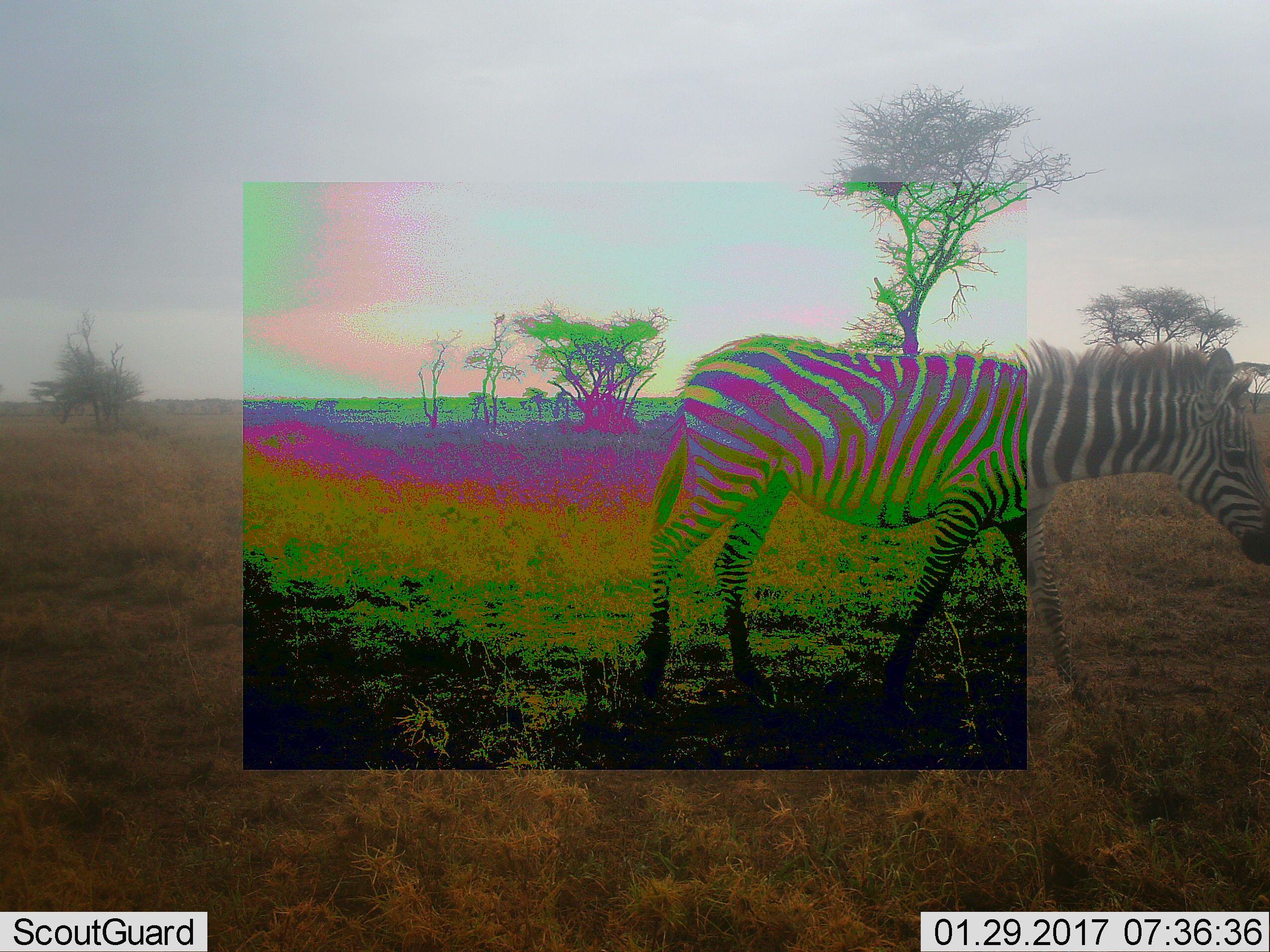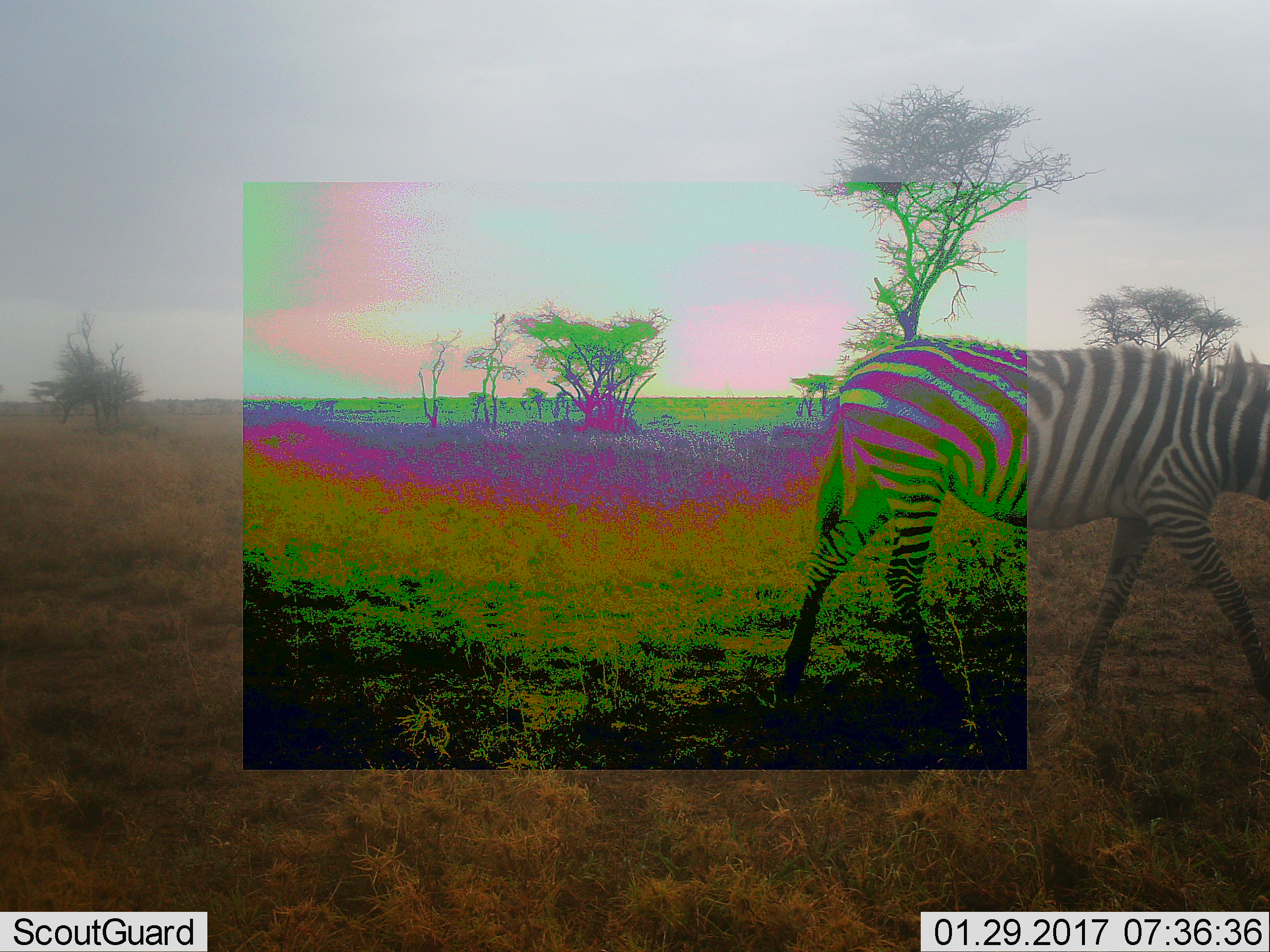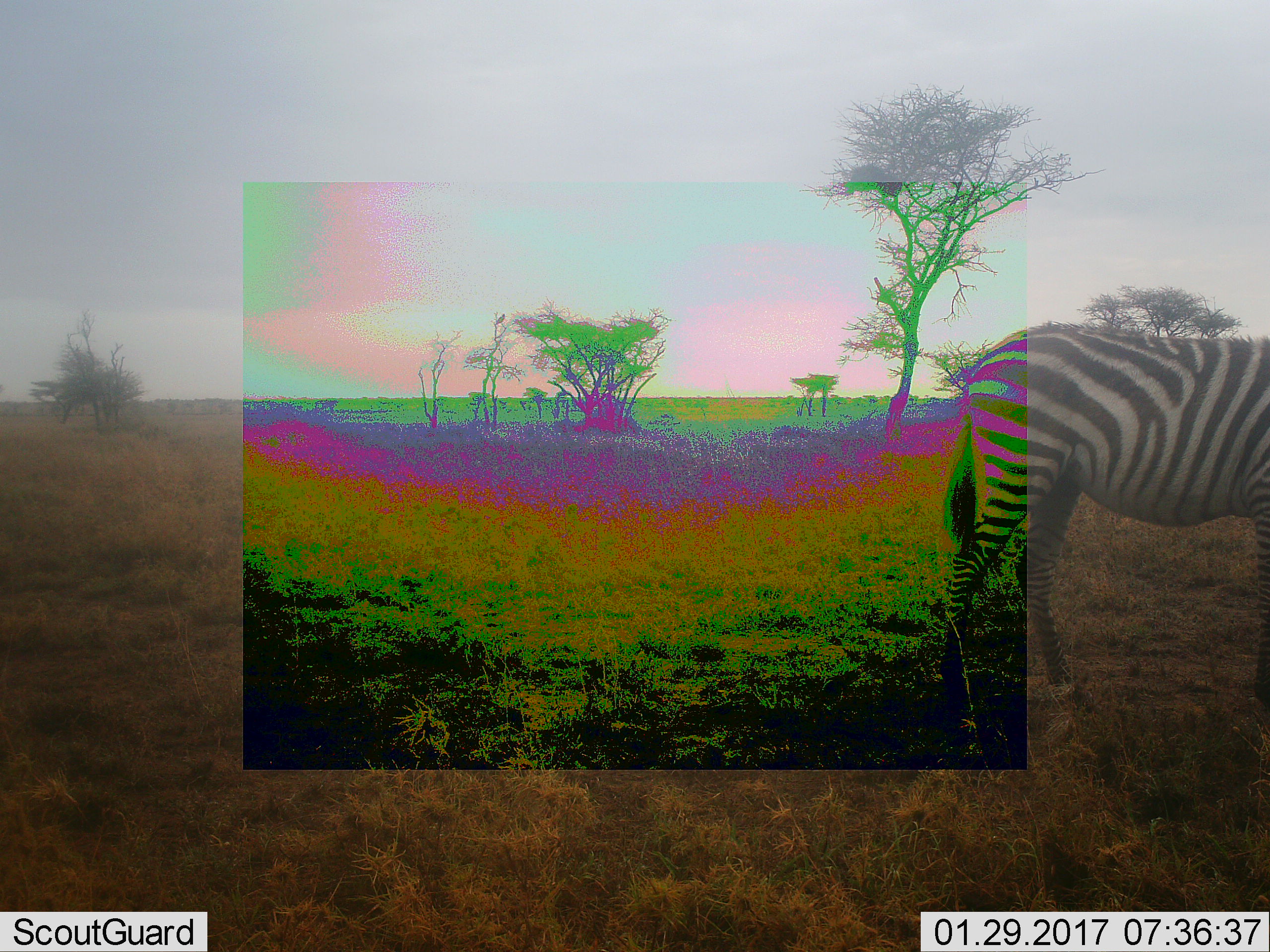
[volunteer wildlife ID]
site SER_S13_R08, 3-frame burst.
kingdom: Animalia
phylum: Chordata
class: Mammalia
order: Perissodactyla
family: Equidae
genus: Equus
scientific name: Equus quagga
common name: plains zebra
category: zebraplains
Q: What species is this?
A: Zebraplains (plains zebra) (Equus quagga).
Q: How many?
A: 1.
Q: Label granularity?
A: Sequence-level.